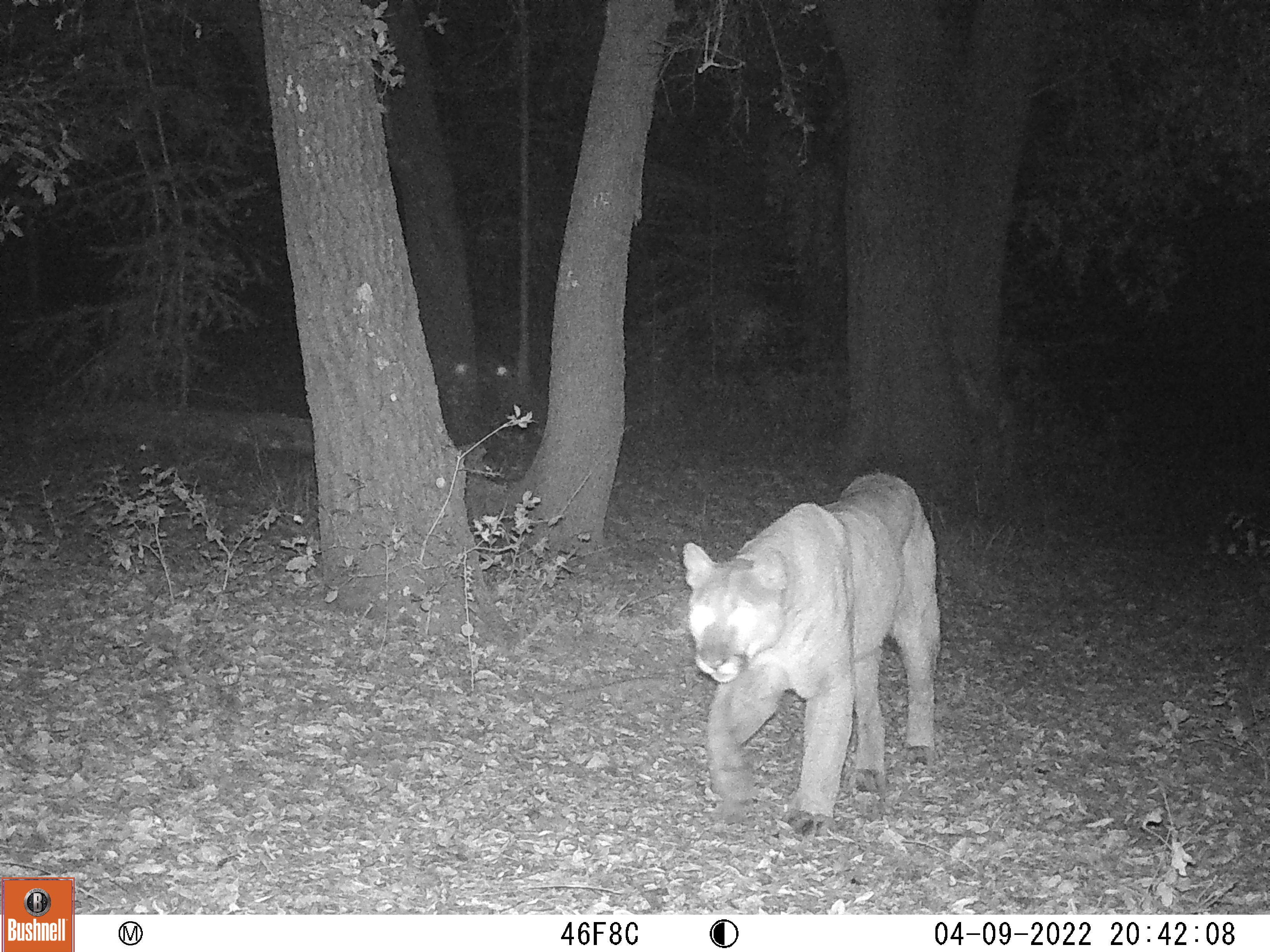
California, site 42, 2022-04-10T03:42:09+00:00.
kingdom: Animalia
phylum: Chordata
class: Mammalia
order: Carnivora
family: Felidae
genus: Puma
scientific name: Puma concolor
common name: puma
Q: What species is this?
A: Puma (Puma concolor).